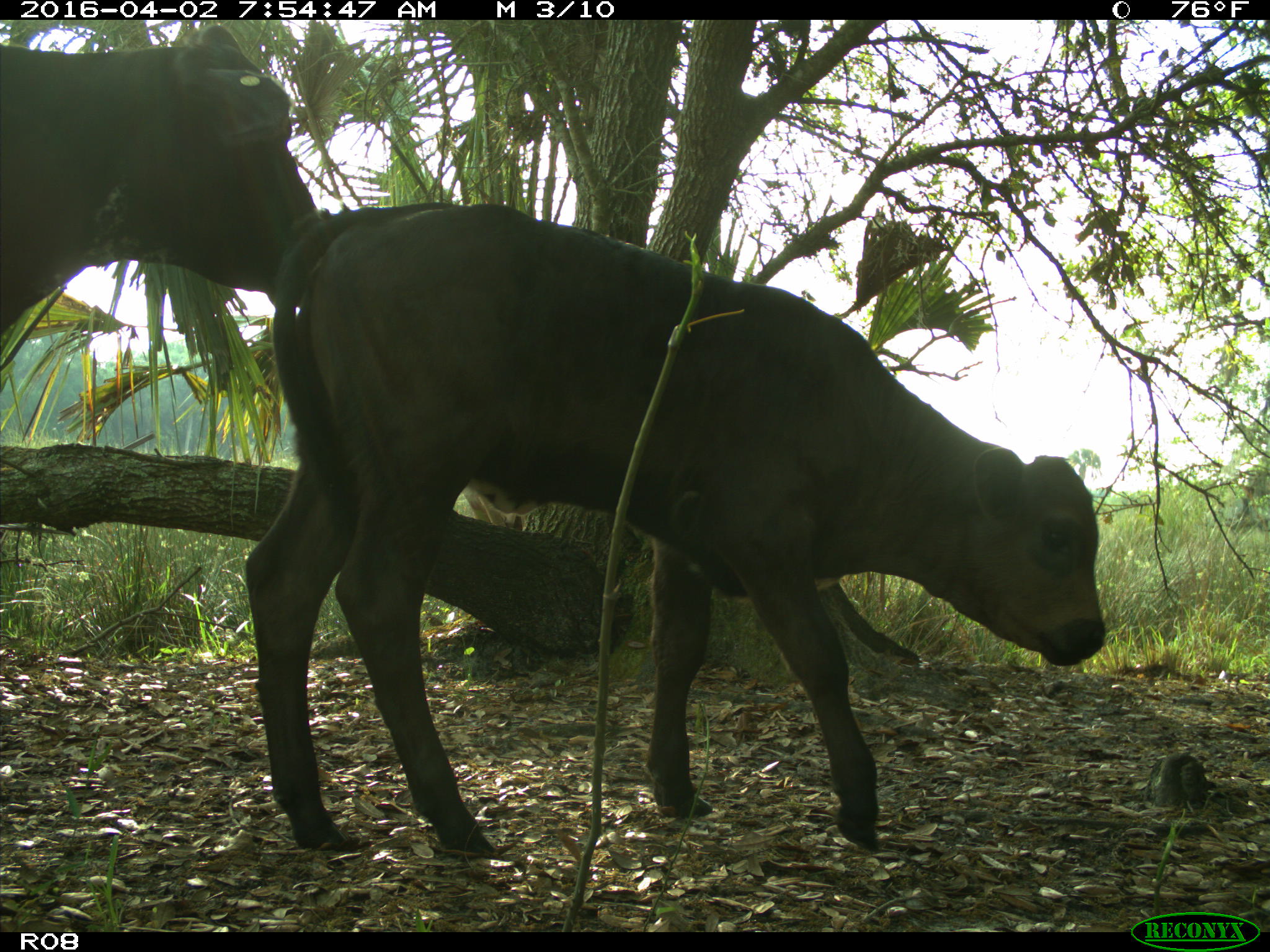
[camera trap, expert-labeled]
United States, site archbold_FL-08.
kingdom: Animalia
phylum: Chordata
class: Mammalia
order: Artiodactyla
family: Bovidae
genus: Bos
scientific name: Bos taurus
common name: domestic cow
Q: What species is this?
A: Bos taurus (domestic cow).